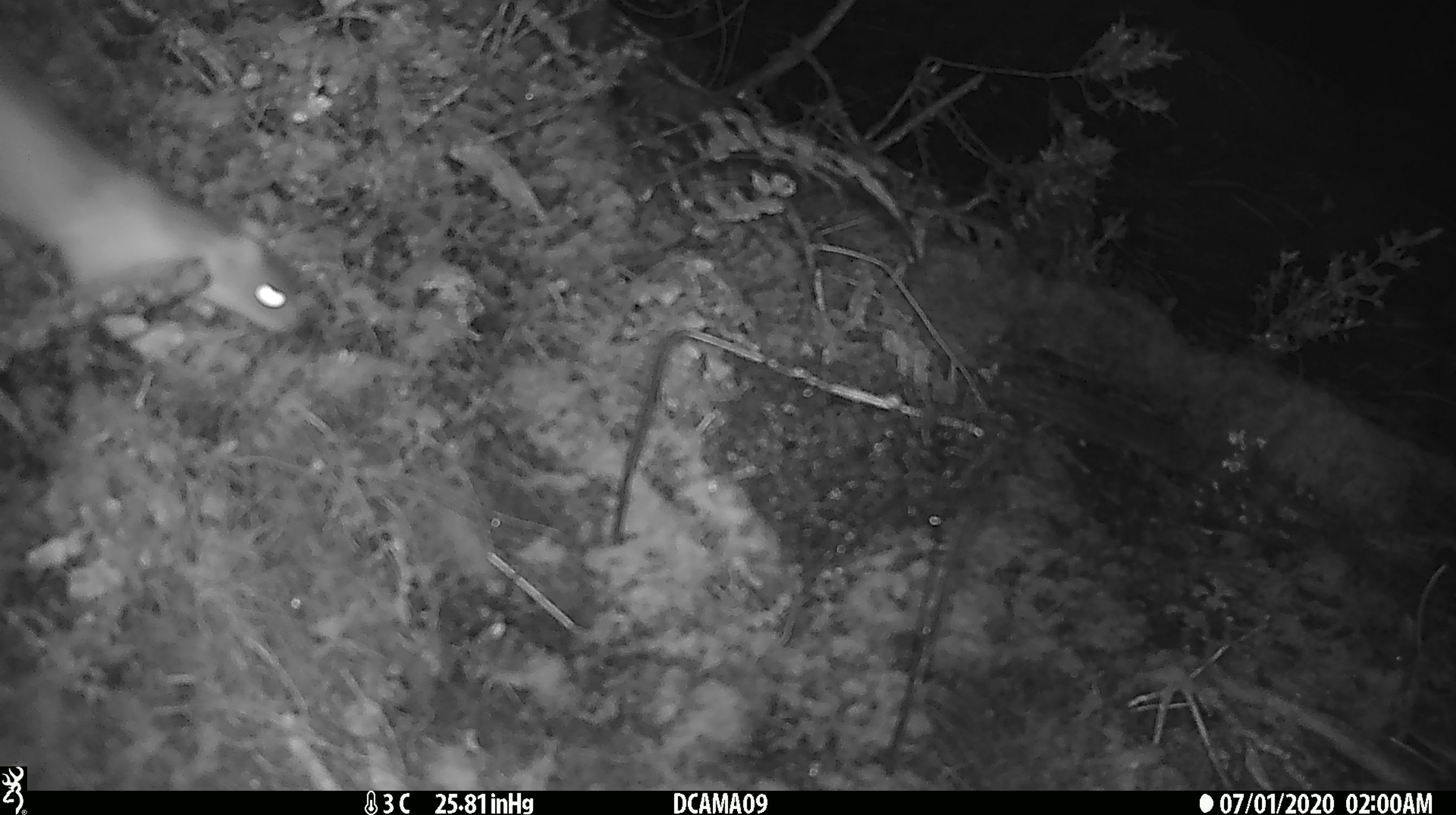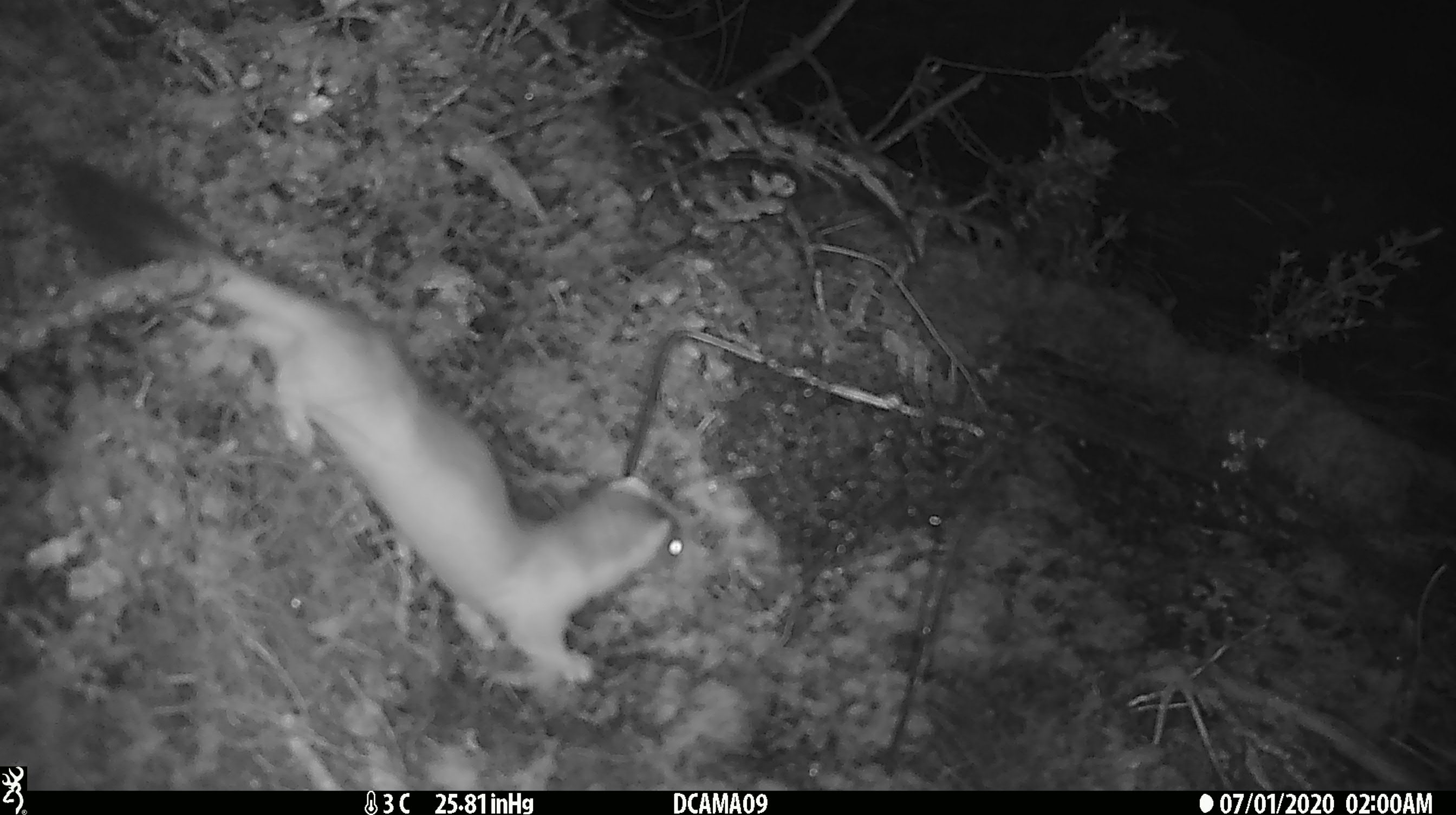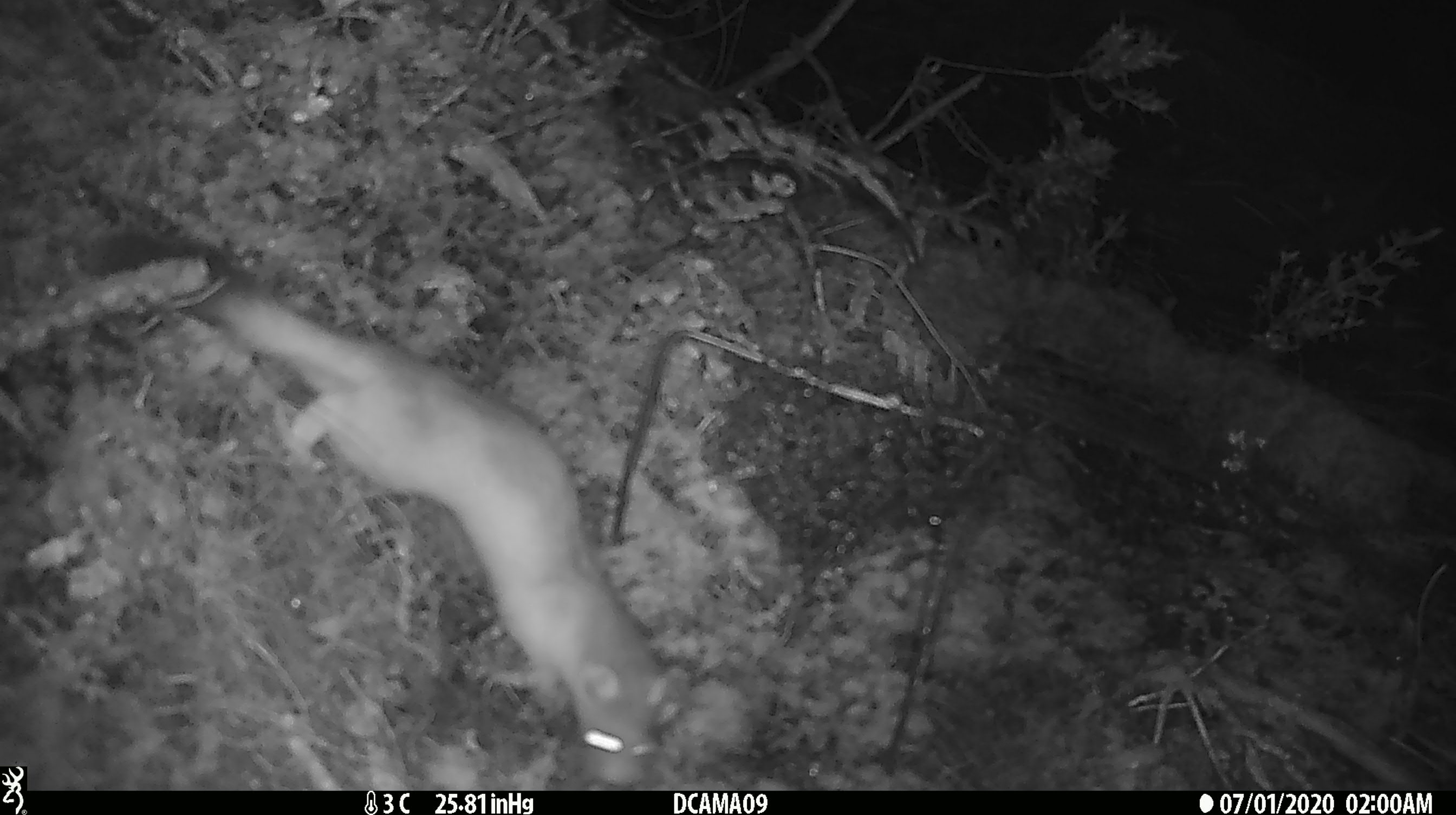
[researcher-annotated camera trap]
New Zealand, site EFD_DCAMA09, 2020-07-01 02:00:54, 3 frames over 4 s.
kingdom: Animalia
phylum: Chordata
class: Mammalia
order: Carnivora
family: Mustelidae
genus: Mustela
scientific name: Mustela erminea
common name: stoat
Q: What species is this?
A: Stoat (Mustela erminea).